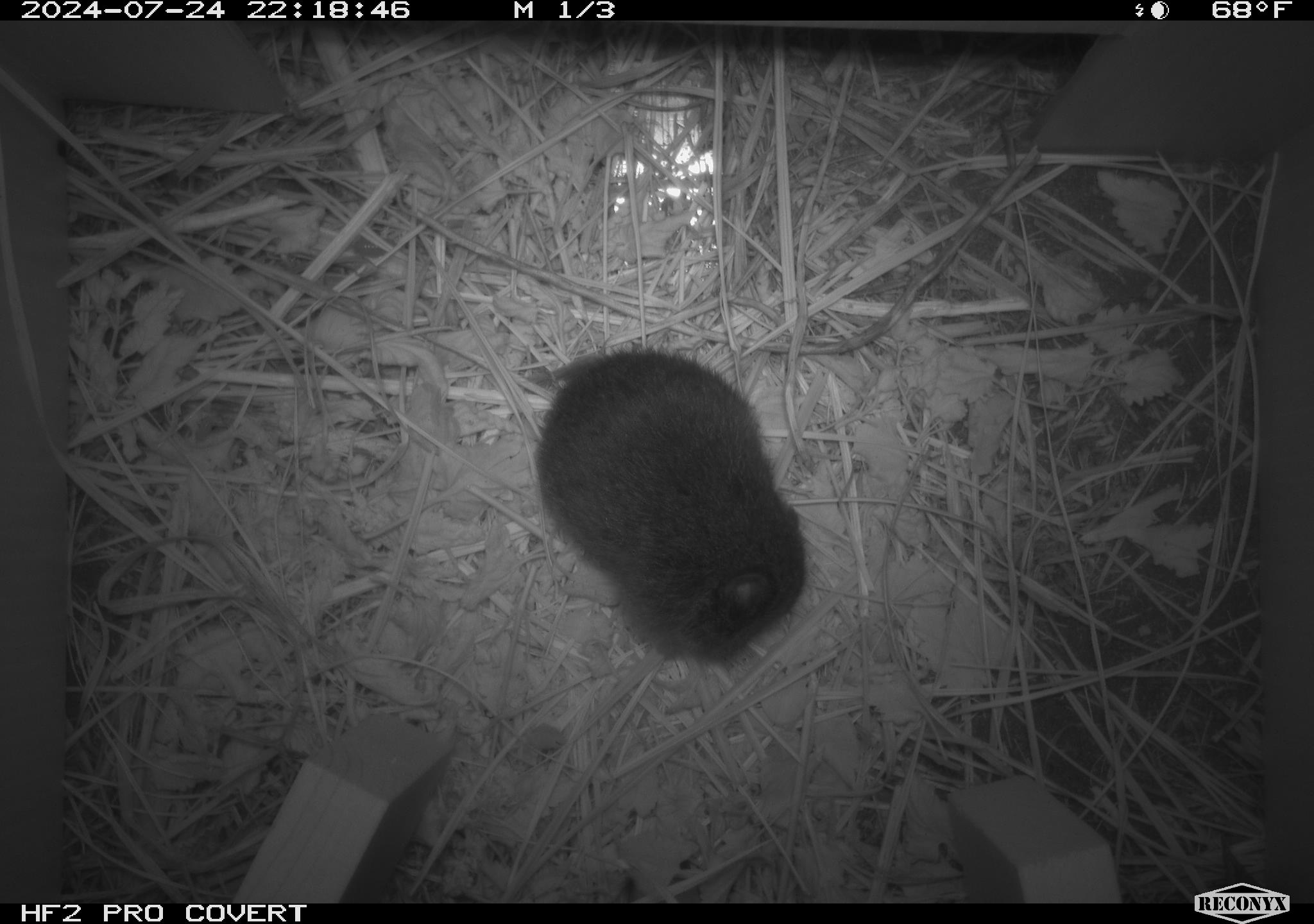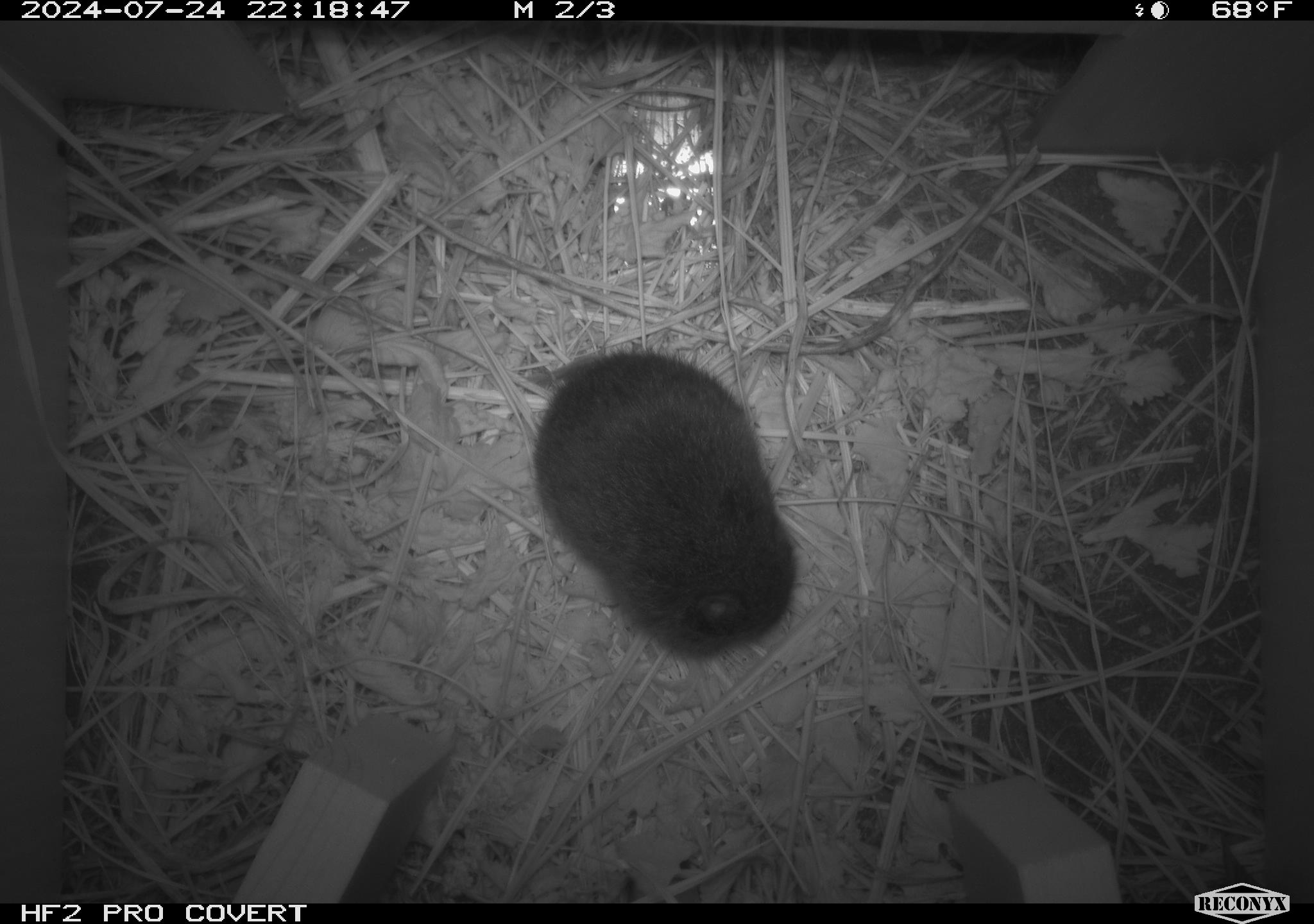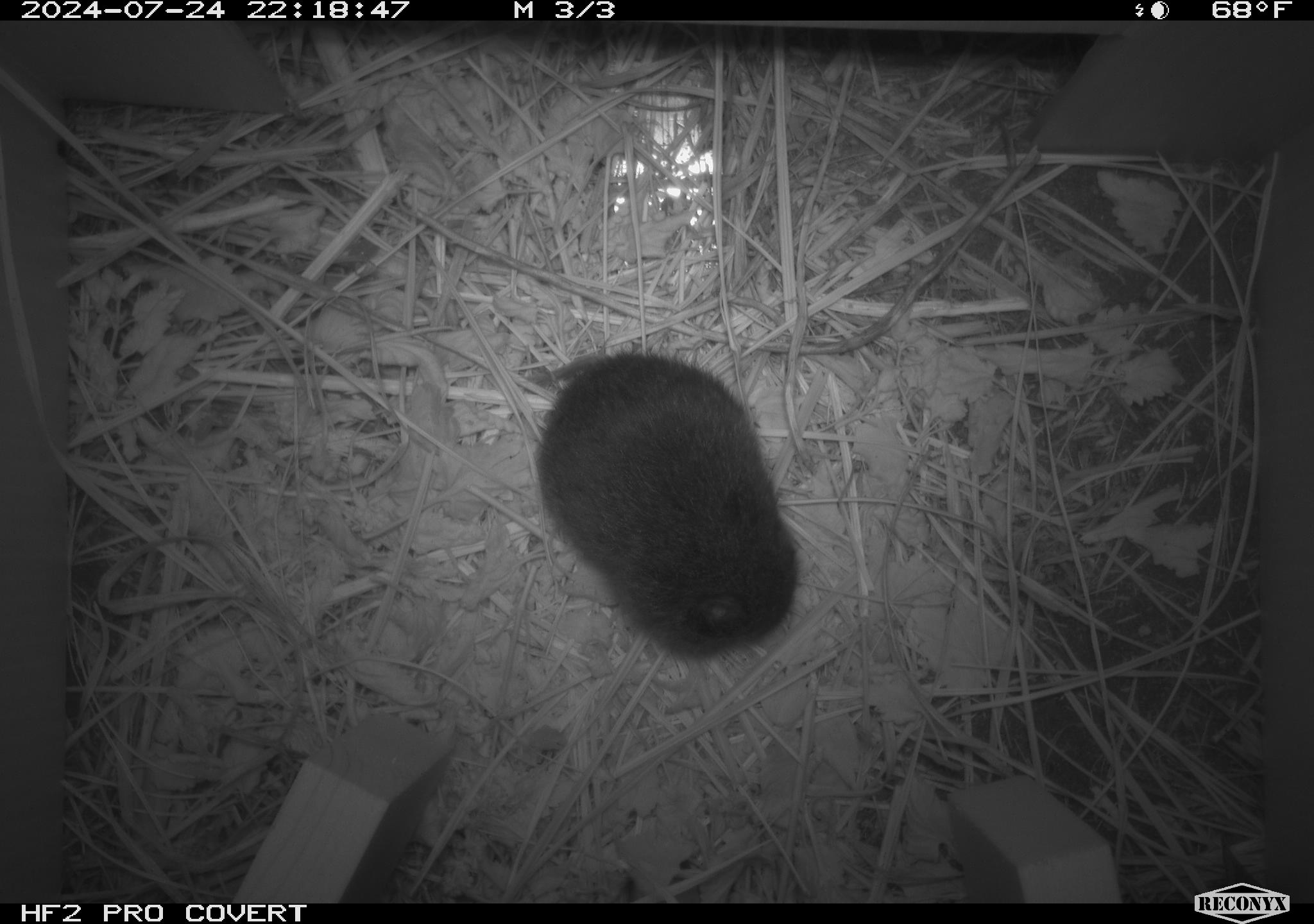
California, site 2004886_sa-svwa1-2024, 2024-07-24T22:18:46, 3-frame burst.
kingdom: Animalia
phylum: Chordata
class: Mammalia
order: Rodentia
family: Cricetidae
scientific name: Arvicolinae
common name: voles, lemmings, and muskrats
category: arvicolinae subfamily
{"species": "arvicolinae subfamily (voles, lemmings, and muskrats) (Arvicolinae)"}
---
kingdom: Animalia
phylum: Arthropoda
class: Malacostraca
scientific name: Malacostraca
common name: amphipods, crabs, isopods, krill, lobsters and shrimps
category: malacostracan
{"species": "malacostracan (amphipods, crabs, isopods, krill, lobsters and shrimps) (Malacostraca)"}